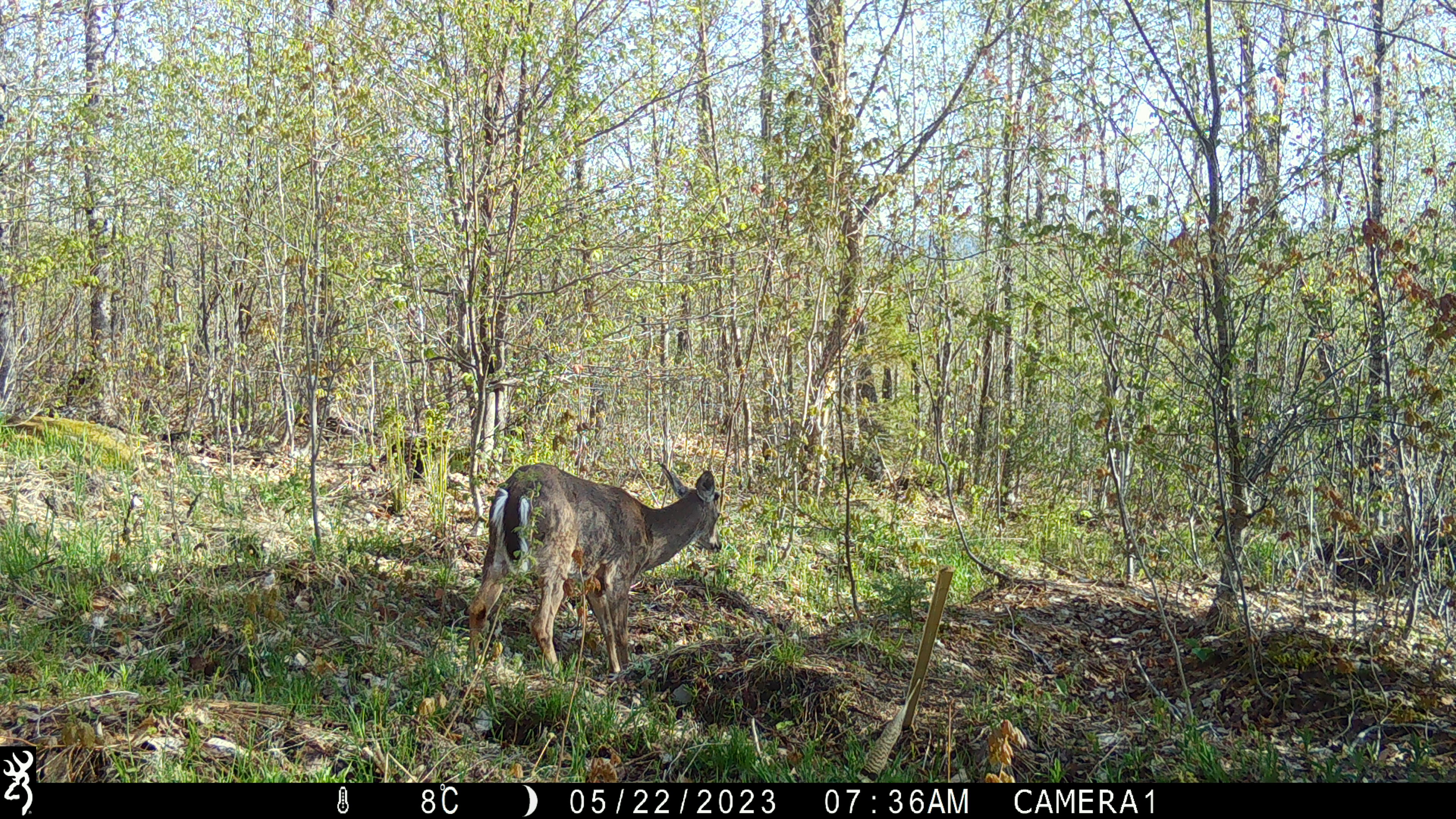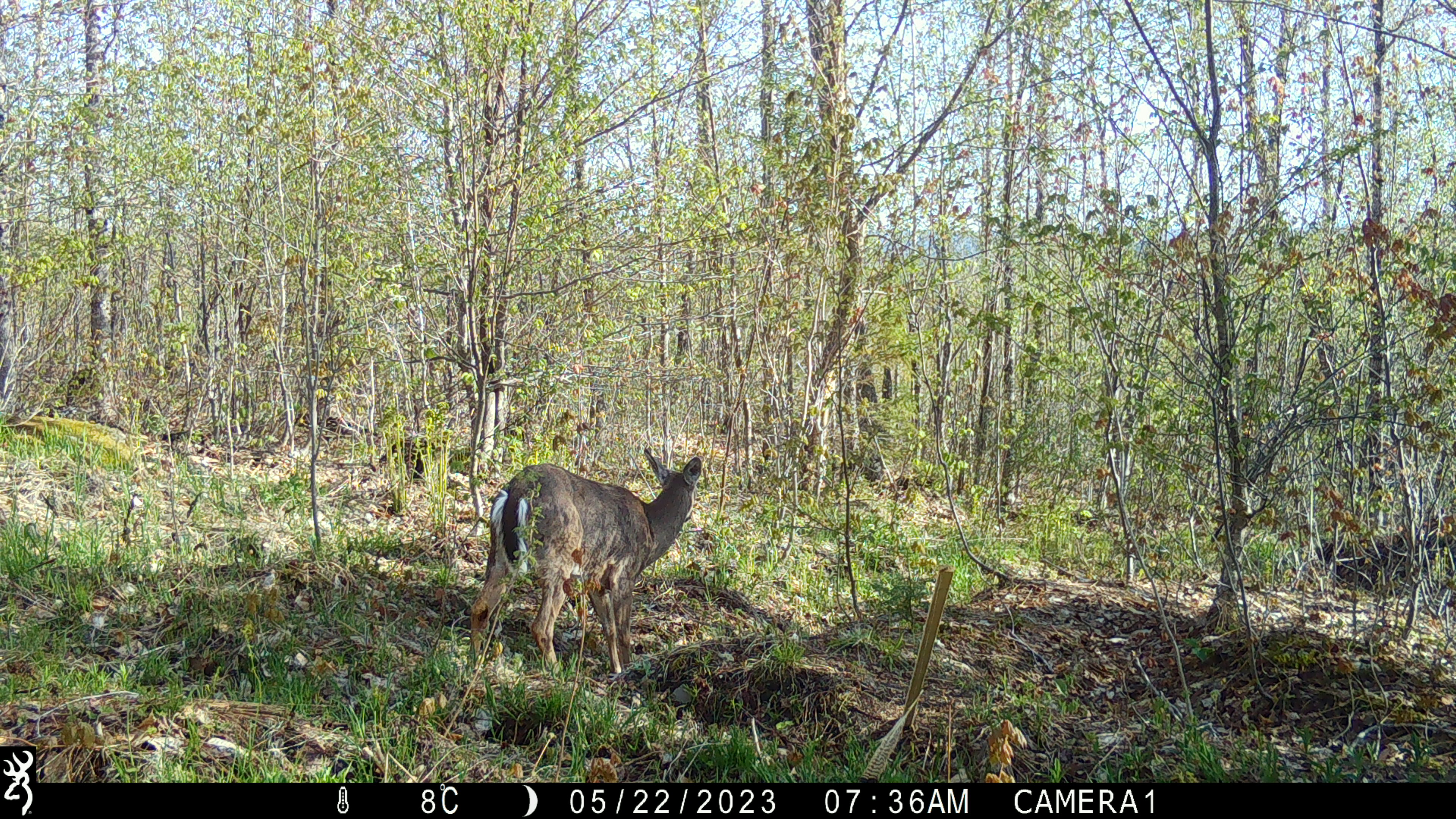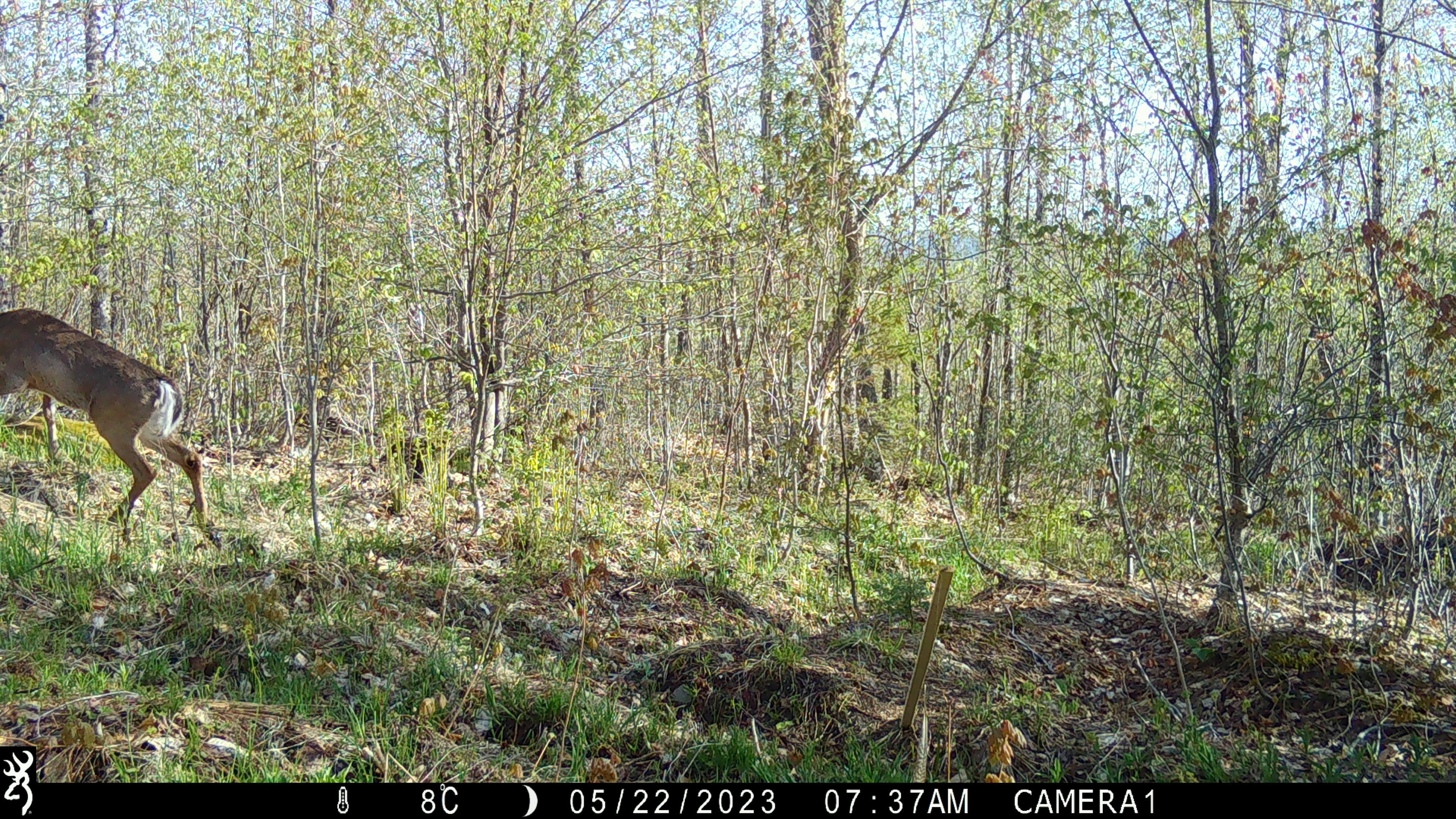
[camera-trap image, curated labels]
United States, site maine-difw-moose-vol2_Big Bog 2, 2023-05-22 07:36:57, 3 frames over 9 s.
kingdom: Animalia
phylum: Chordata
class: Mammalia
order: Artiodactyla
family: Cervidae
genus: Odocoileus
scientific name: Odocoileus virginianus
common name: white-tailed deer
White-tailed deer (Odocoileus virginianus).